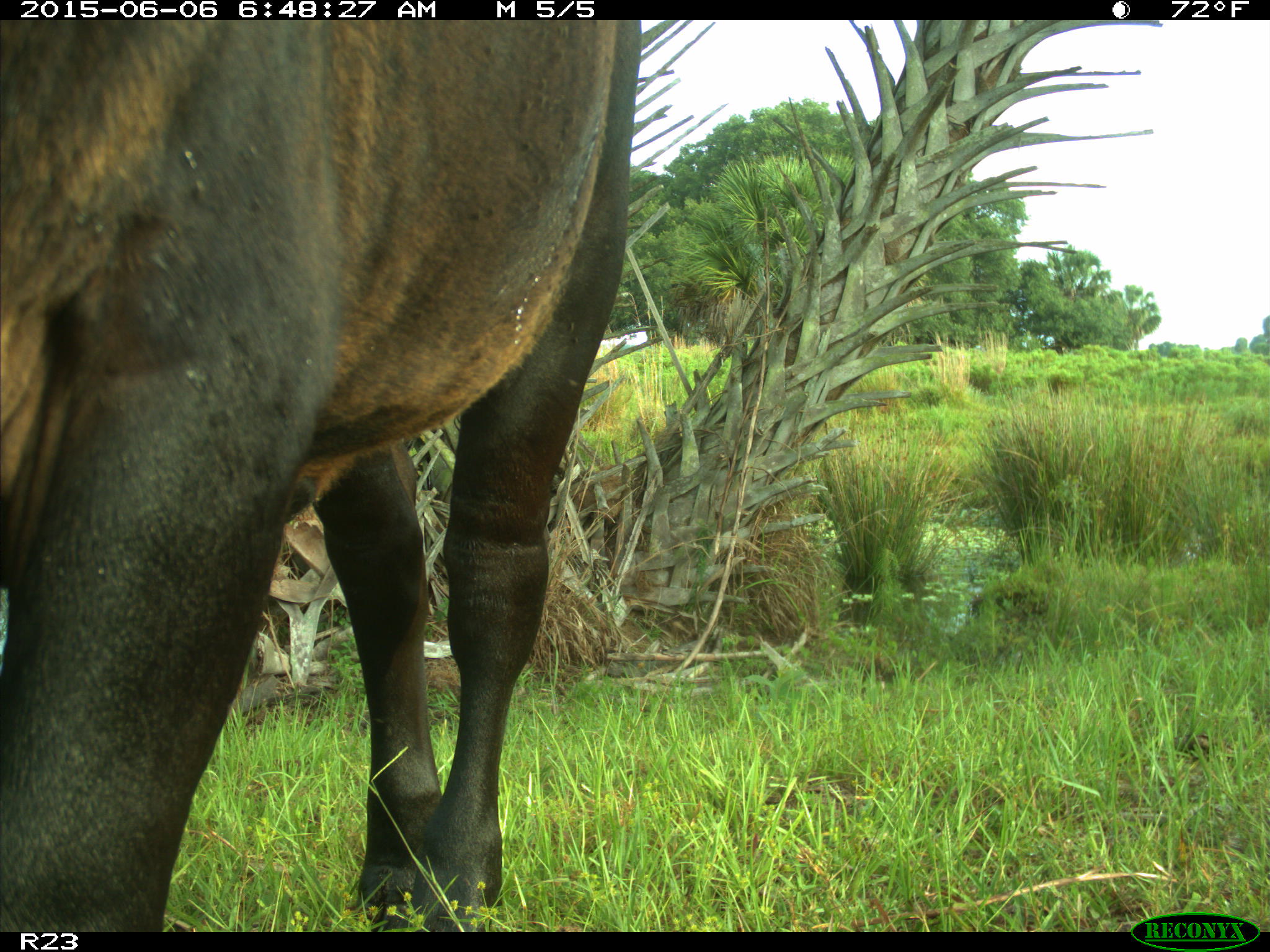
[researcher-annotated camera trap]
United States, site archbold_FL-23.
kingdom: Animalia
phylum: Chordata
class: Mammalia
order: Artiodactyla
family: Bovidae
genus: Bos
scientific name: Bos taurus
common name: domestic cow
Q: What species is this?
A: Bos taurus (domestic cow).